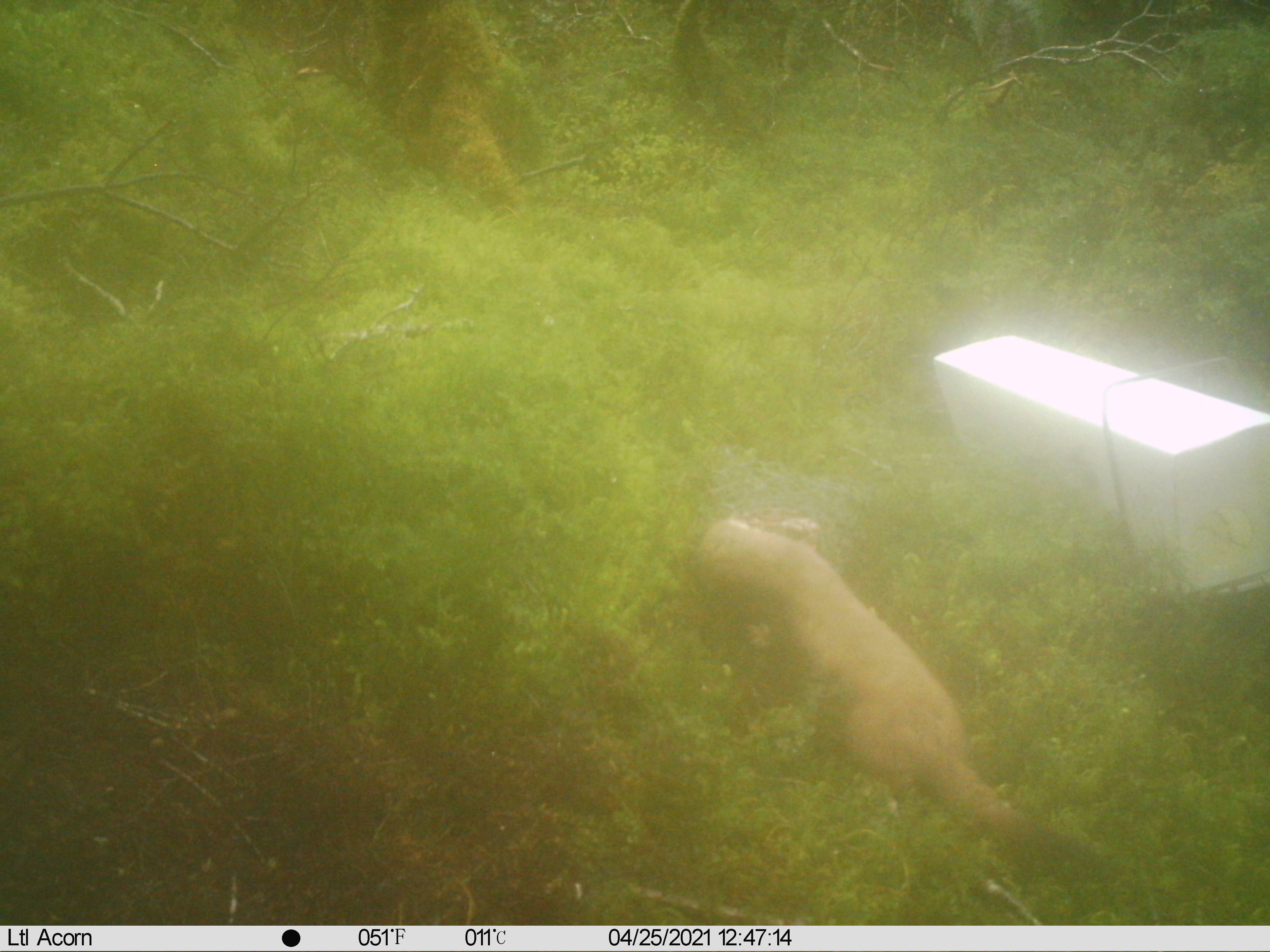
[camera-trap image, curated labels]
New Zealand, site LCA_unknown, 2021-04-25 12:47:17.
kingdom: Animalia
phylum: Chordata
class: Mammalia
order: Carnivora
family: Mustelidae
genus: Mustela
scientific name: Mustela erminea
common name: stoat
Stoat (Mustela erminea).